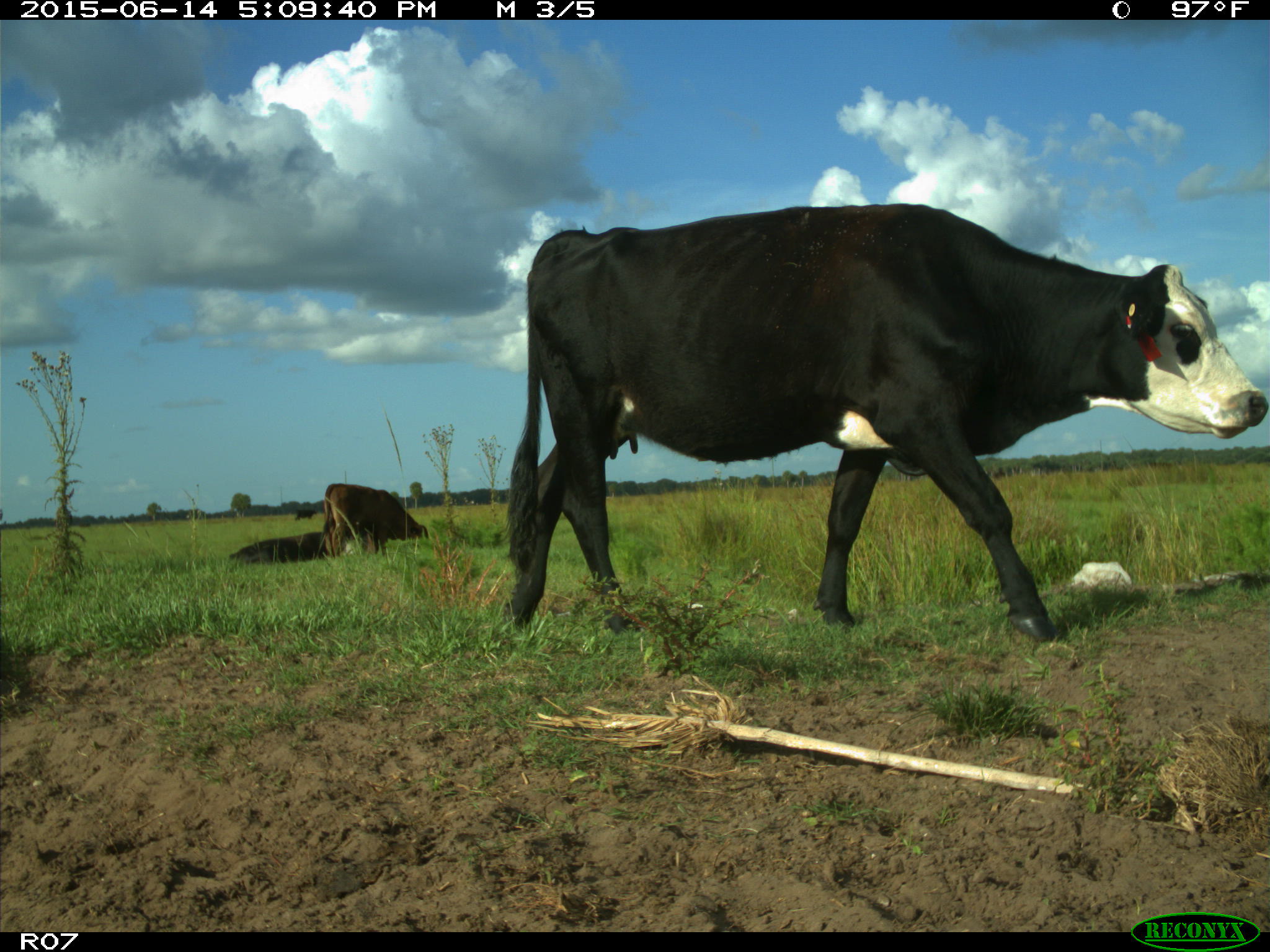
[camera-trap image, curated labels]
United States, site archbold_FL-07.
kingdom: Animalia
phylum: Chordata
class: Mammalia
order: Artiodactyla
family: Bovidae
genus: Bos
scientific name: Bos taurus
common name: domestic cow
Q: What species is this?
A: Bos taurus (domestic cow).